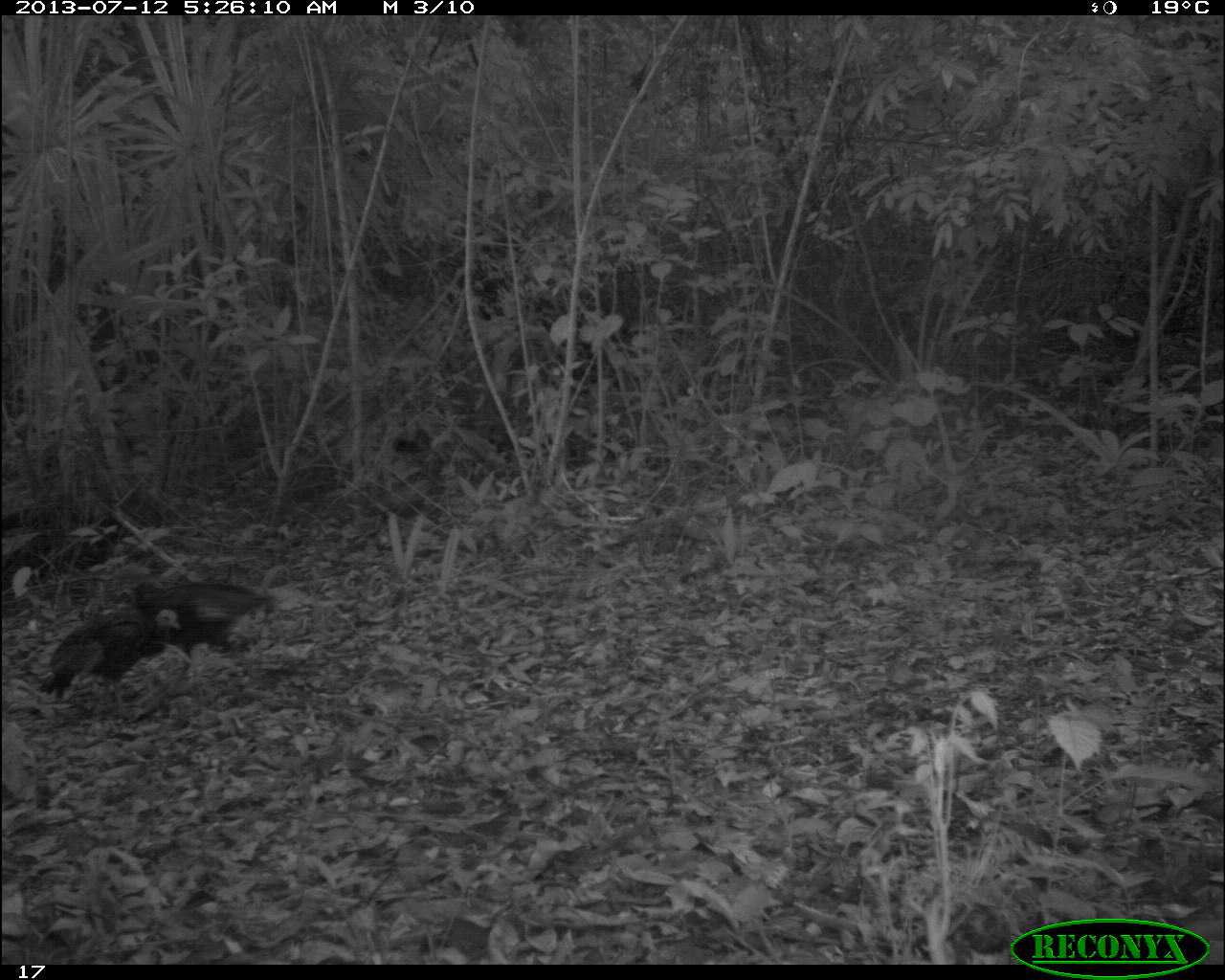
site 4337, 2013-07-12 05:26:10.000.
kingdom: Animalia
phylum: Chordata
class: Aves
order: Galliformes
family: Phasianidae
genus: Meleagris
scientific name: Meleagris ocellata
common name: ocellated turkey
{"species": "Meleagris ocellata (ocellated turkey)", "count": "2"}